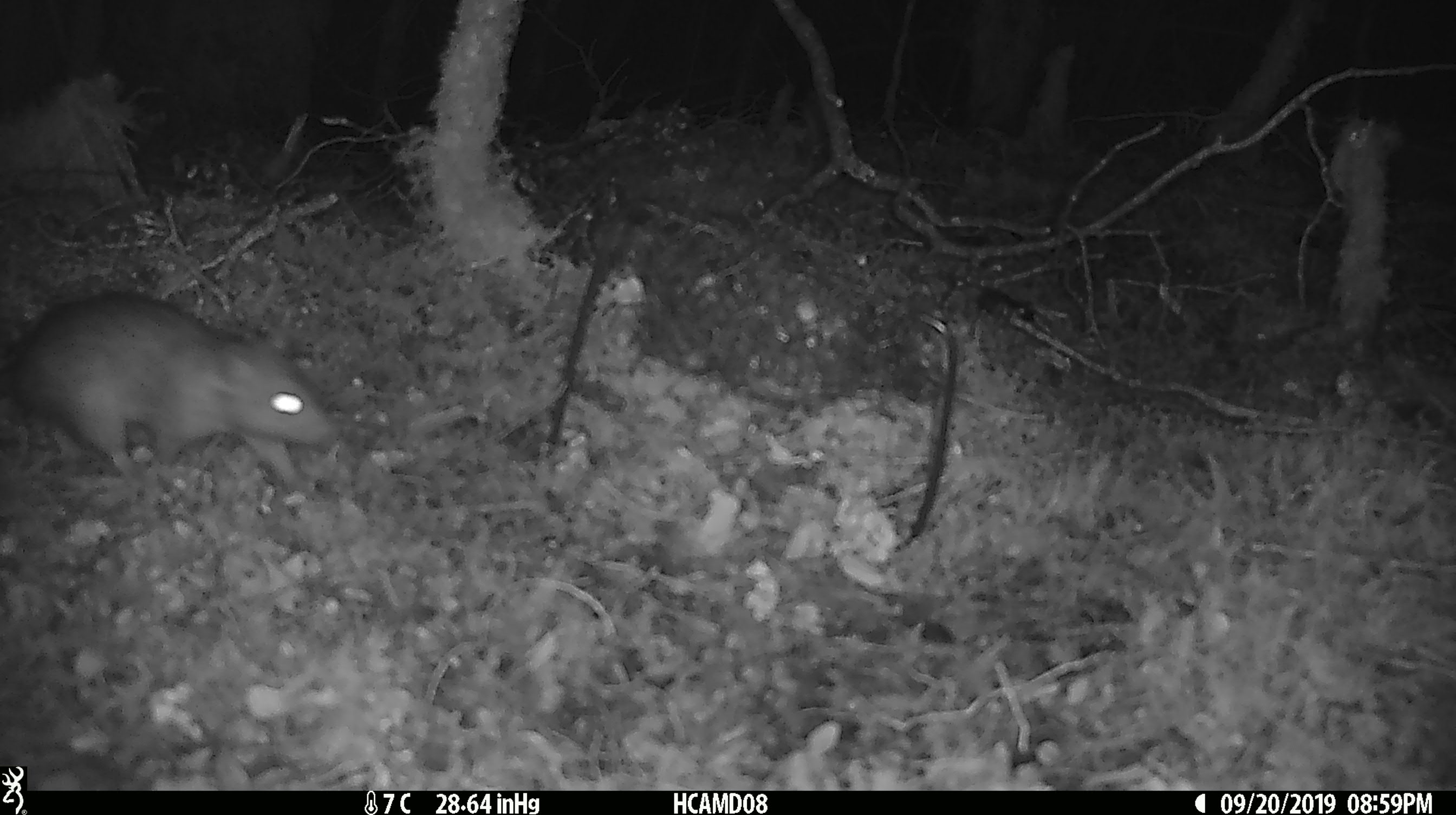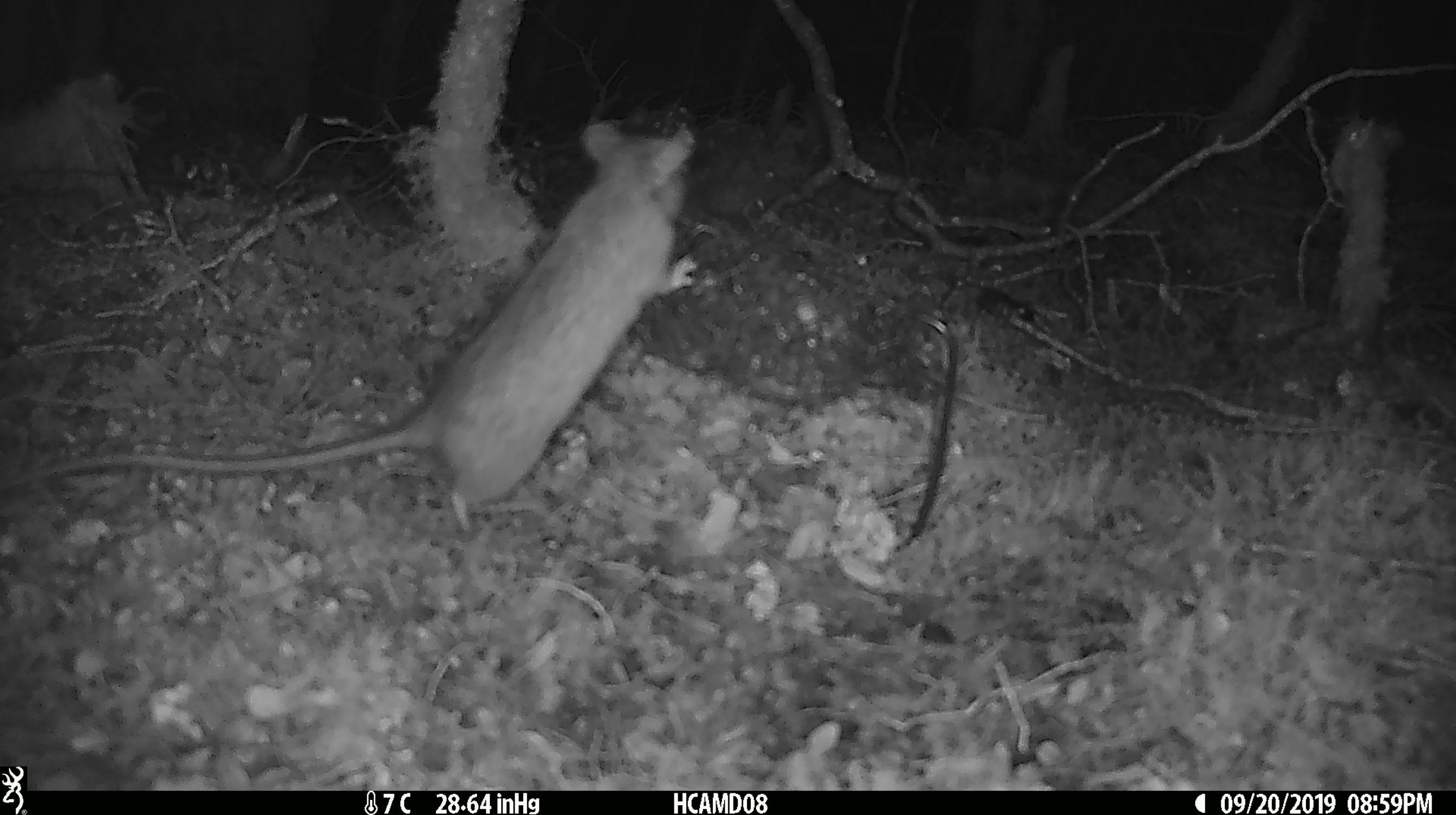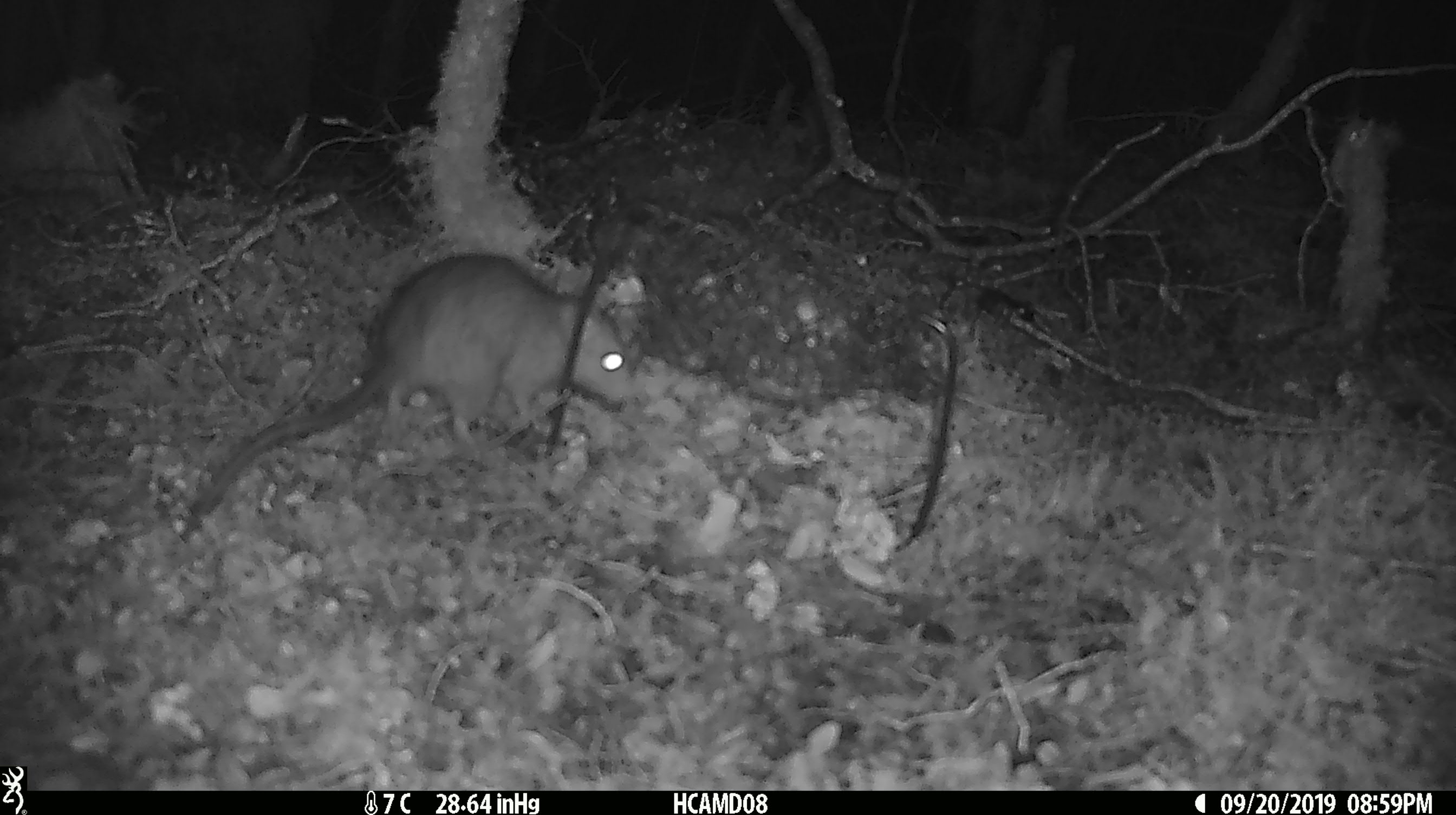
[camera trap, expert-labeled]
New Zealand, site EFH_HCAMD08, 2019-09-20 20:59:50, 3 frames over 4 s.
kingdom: Animalia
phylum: Chordata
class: Mammalia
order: Rodentia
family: Muridae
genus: Rattus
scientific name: Rattus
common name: rat